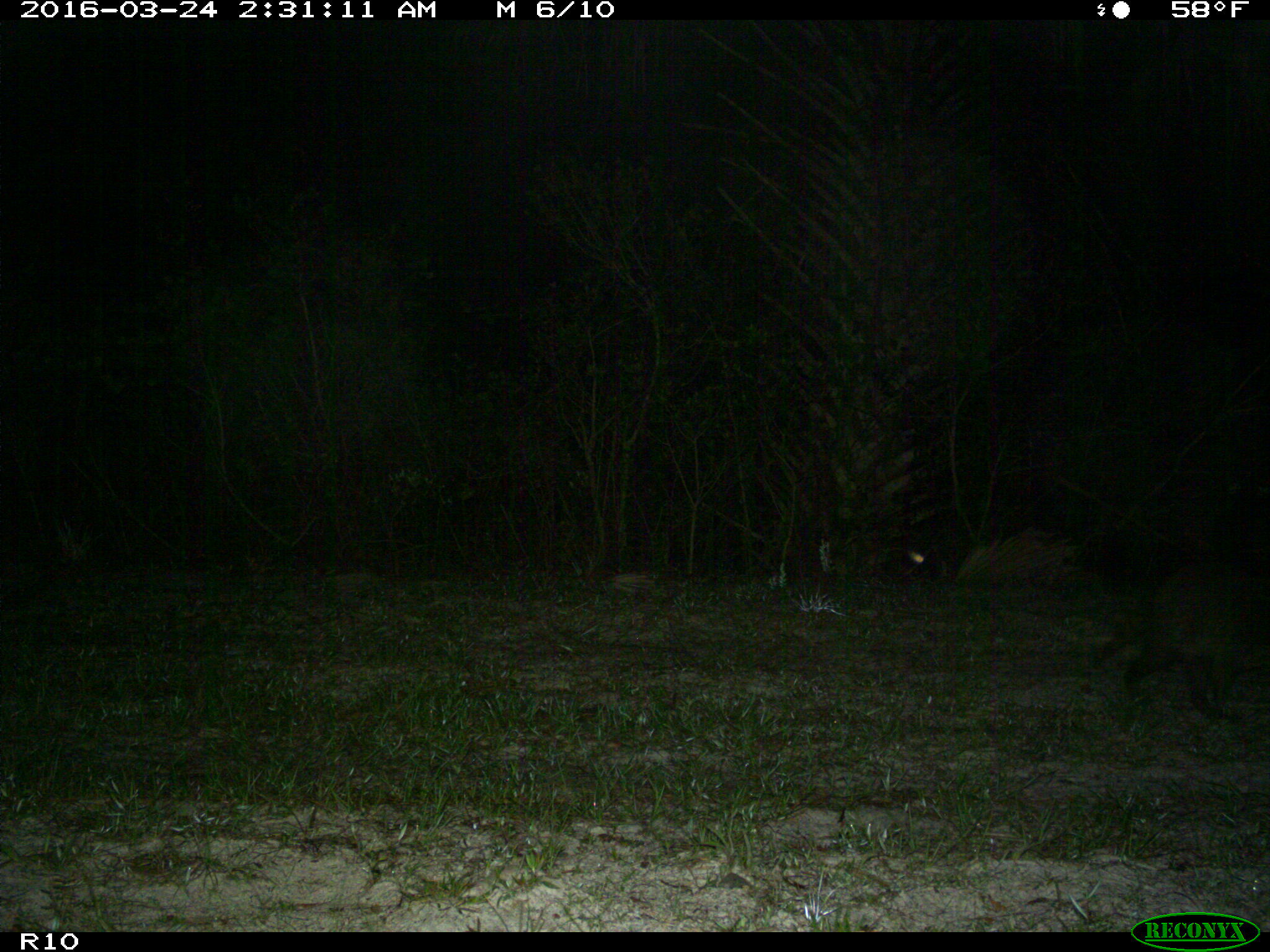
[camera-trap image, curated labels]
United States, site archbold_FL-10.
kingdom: Animalia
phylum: Chordata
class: Mammalia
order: Carnivora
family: Procyonidae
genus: Procyon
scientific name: Procyon lotor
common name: common raccoon